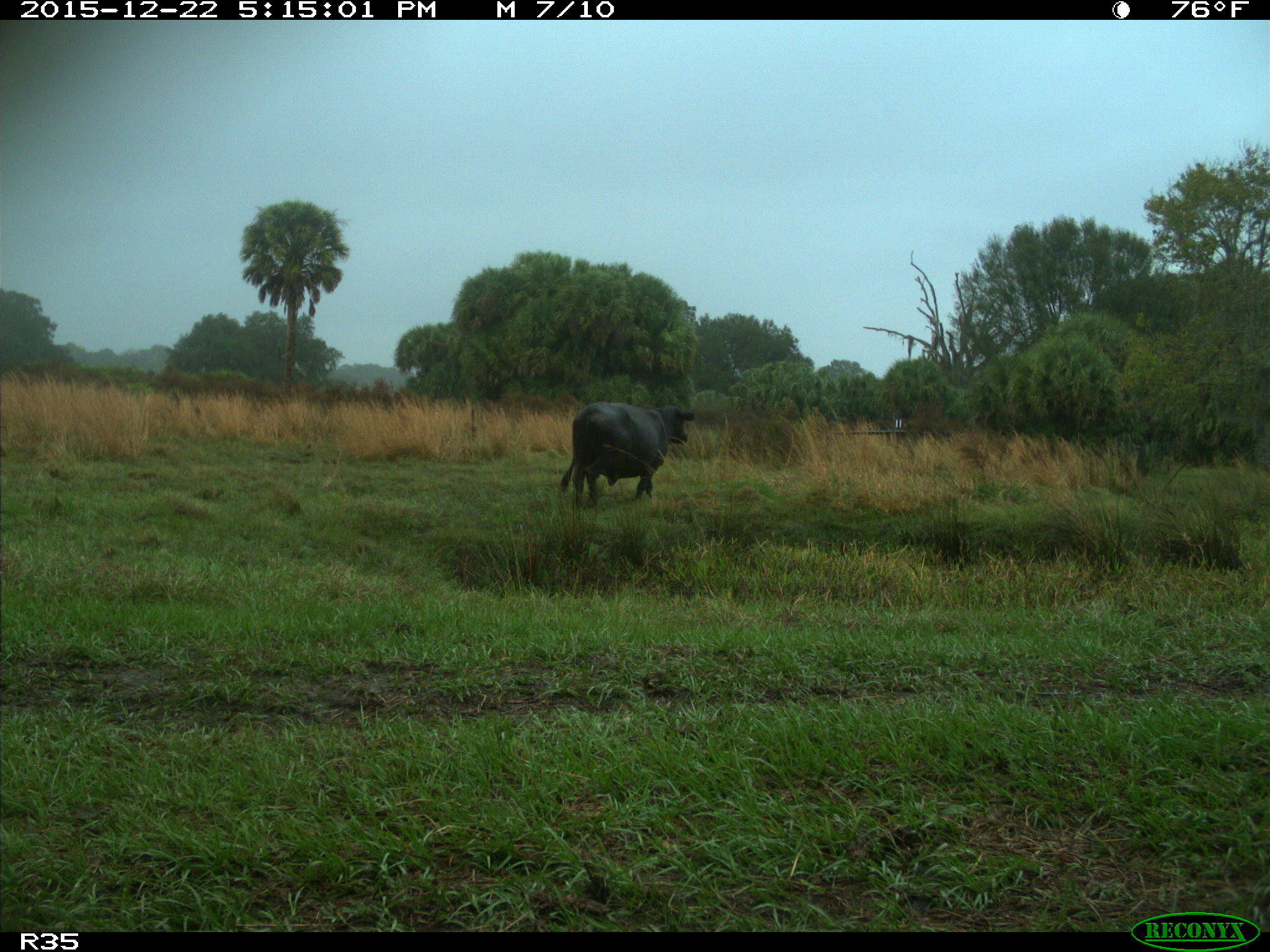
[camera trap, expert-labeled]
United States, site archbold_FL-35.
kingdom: Animalia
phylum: Chordata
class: Mammalia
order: Artiodactyla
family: Bovidae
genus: Bos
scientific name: Bos taurus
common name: domestic cow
Bos taurus (domestic cow).